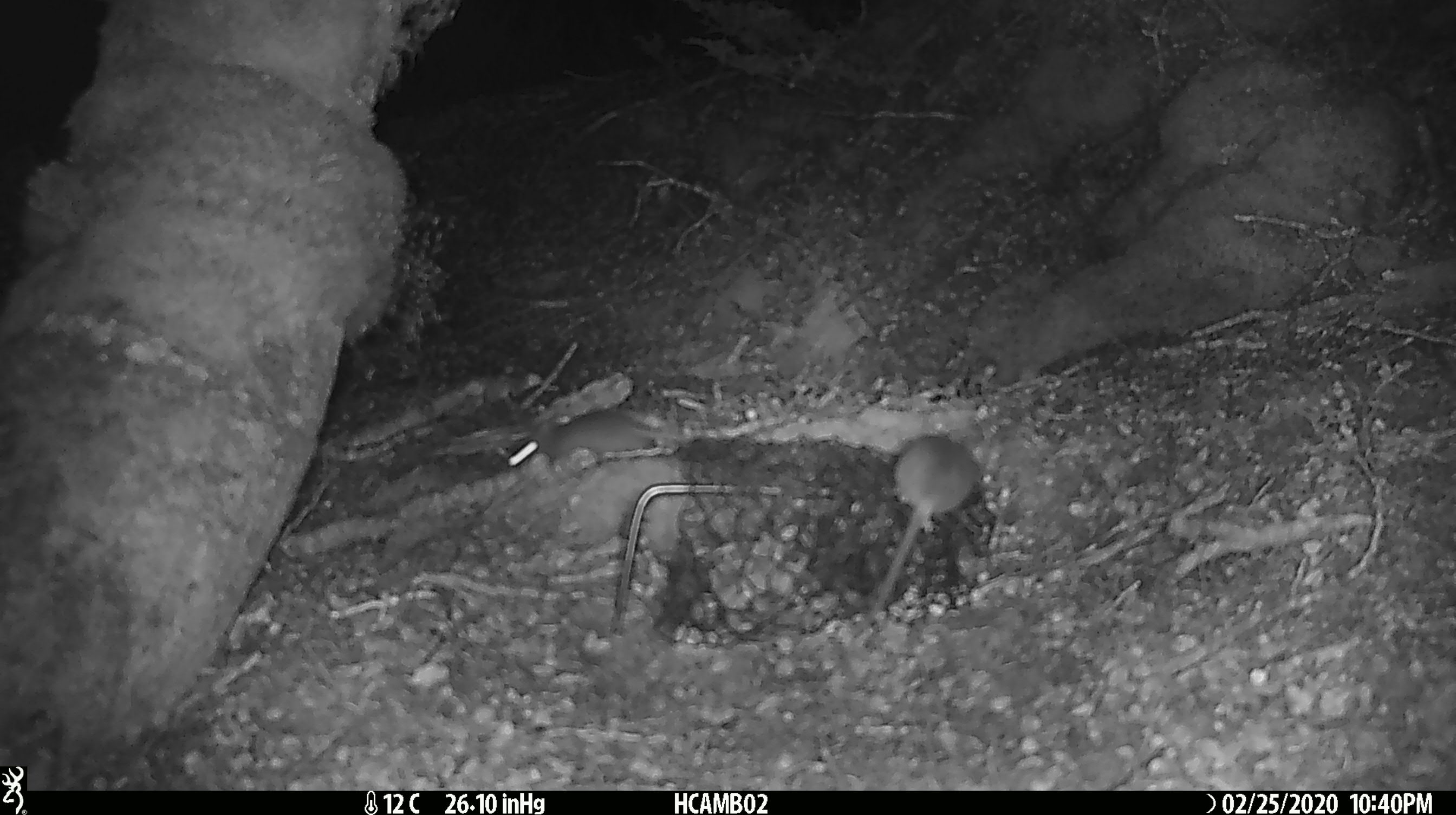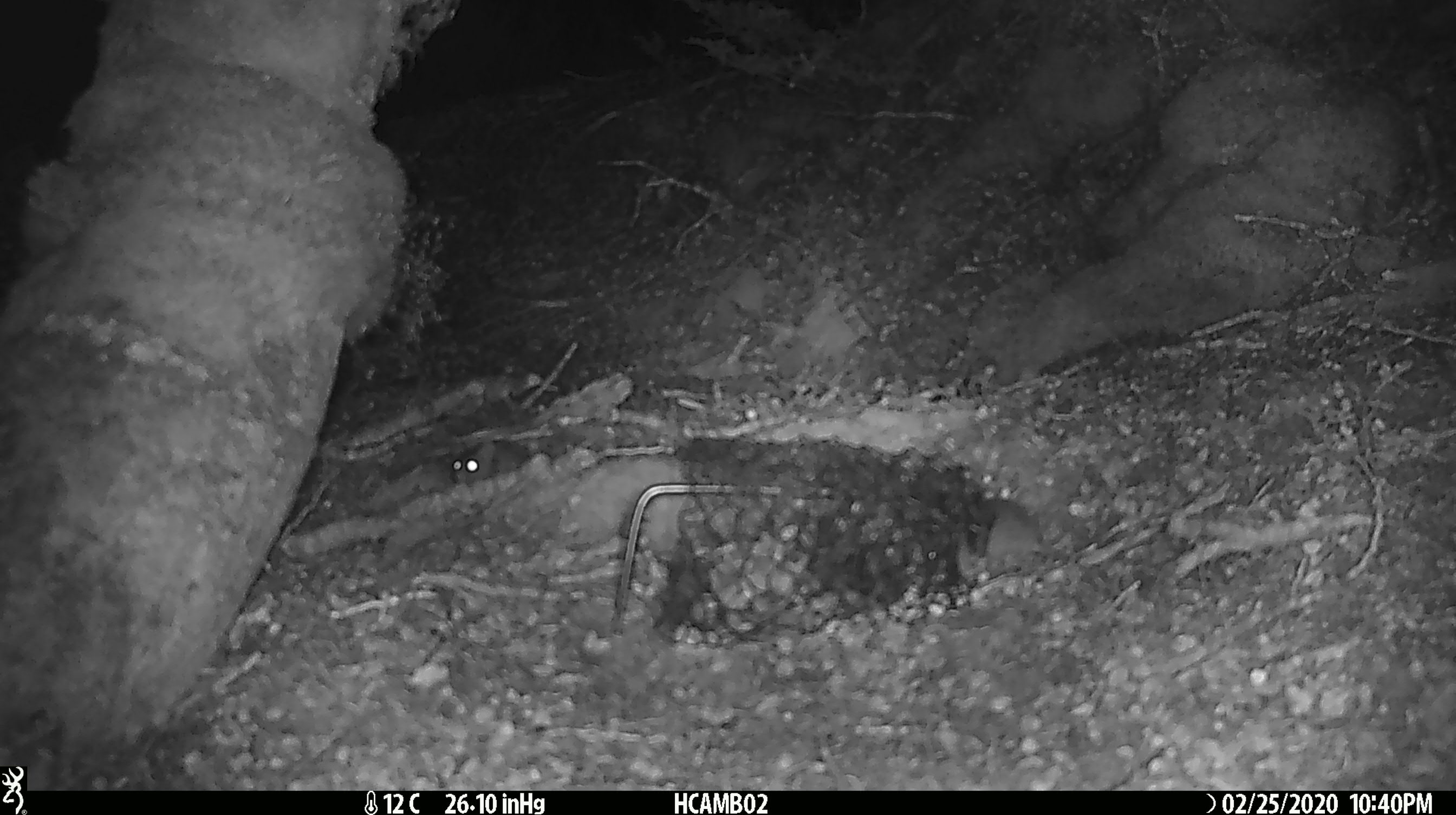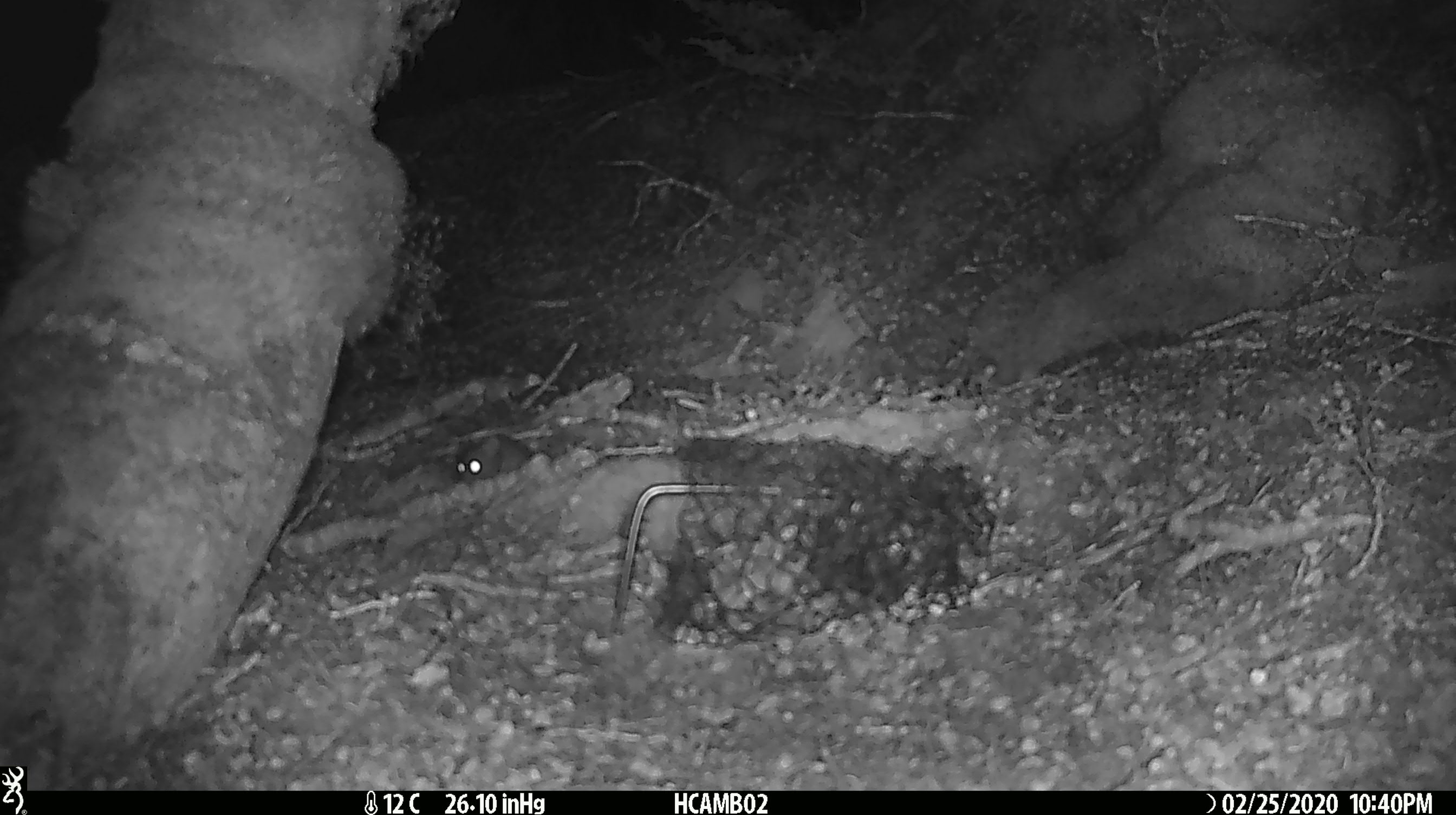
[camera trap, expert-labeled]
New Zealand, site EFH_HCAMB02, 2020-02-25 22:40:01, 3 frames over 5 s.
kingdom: Animalia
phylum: Chordata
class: Mammalia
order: Rodentia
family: Muridae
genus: Mus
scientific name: Mus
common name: mouse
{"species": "mouse (Mus)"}